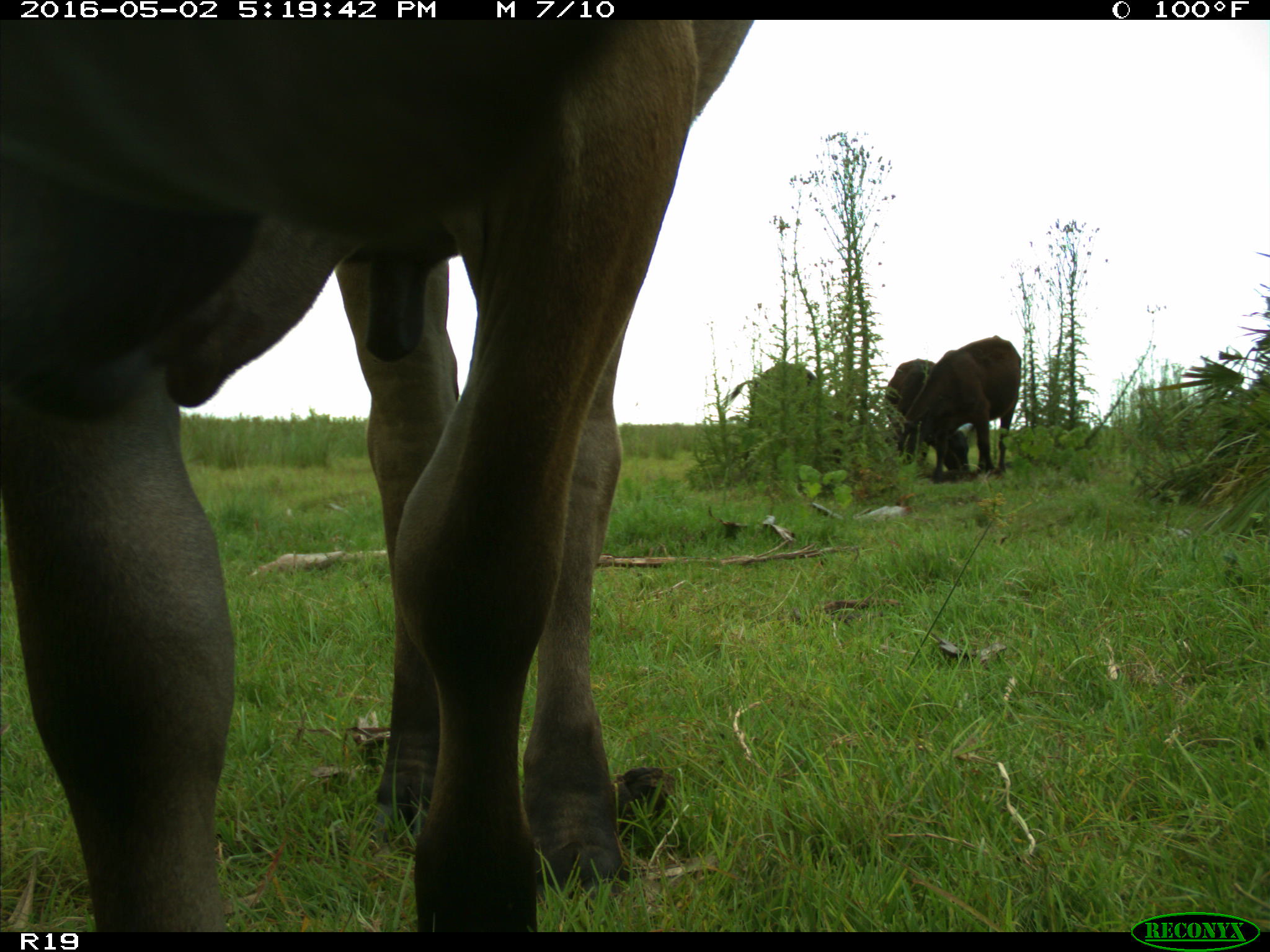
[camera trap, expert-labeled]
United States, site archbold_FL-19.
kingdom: Animalia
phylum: Chordata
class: Mammalia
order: Artiodactyla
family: Bovidae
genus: Bos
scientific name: Bos taurus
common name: domestic cow